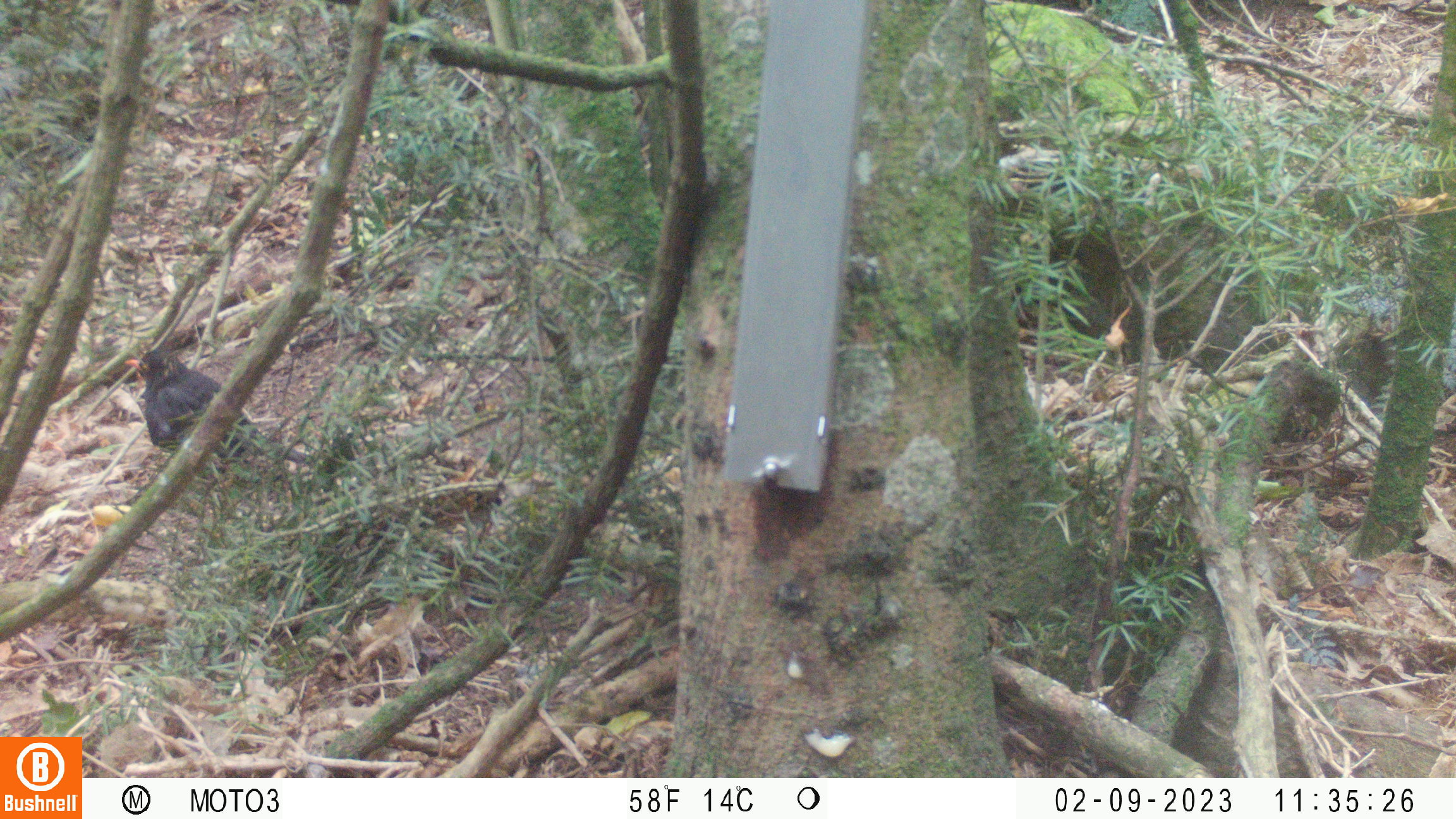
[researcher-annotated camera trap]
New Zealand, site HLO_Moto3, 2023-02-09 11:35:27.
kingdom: Animalia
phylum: Chordata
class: Aves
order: Passeriformes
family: Turdidae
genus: Turdus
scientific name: Turdus merula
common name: eurasian blackbird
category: blackbird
Blackbird (eurasian blackbird) (Turdus merula).